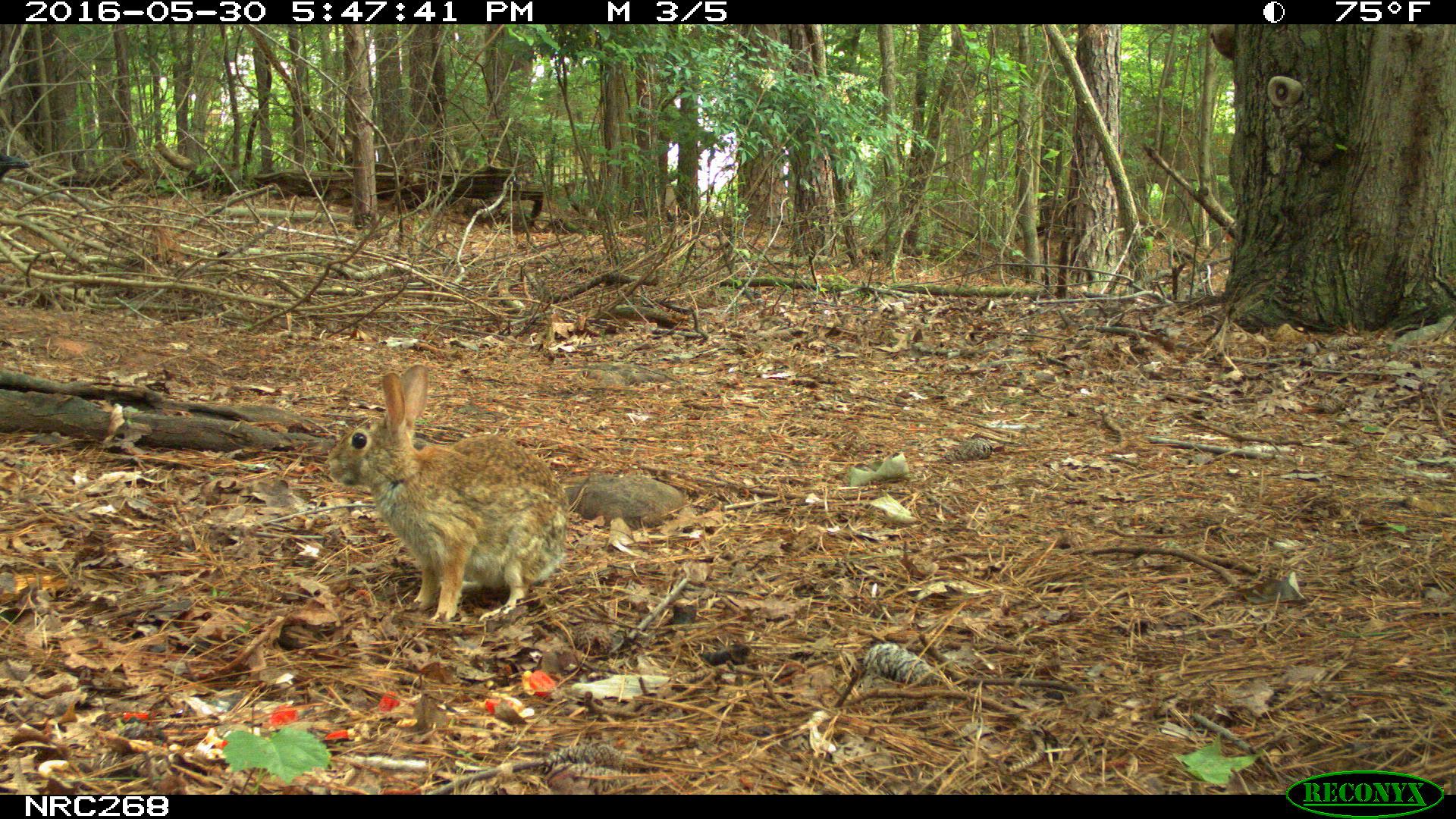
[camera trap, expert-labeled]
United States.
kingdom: Animalia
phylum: Chordata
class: Mammalia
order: Lagomorpha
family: Leporidae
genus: Sylvilagus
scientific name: Sylvilagus floridanus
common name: eastern cottontail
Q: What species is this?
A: Eastern Cottontail (Sylvilagus floridanus).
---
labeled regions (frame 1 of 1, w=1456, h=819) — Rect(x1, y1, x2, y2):
Eastern Cottontail: Rect(330, 380, 574, 623)